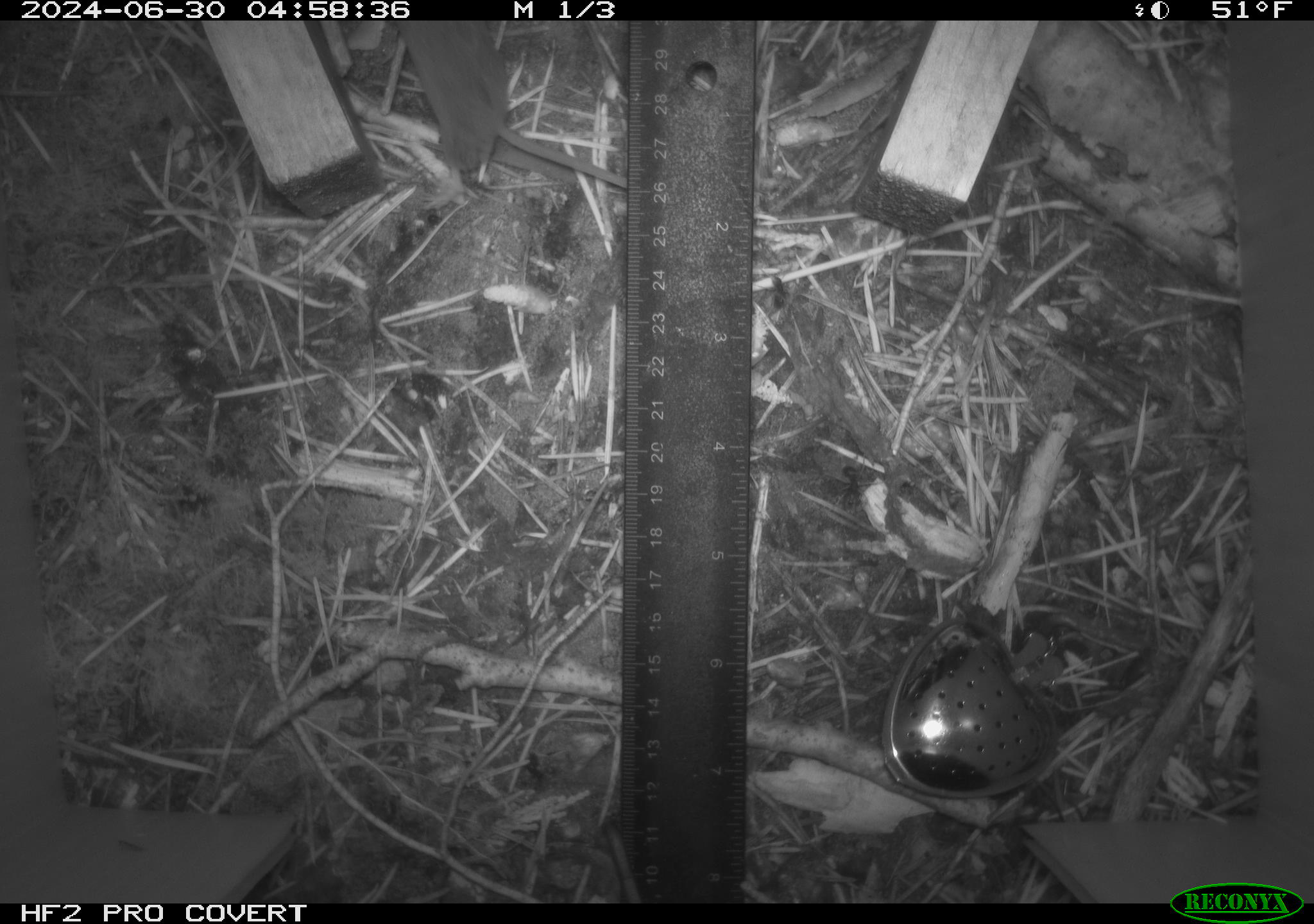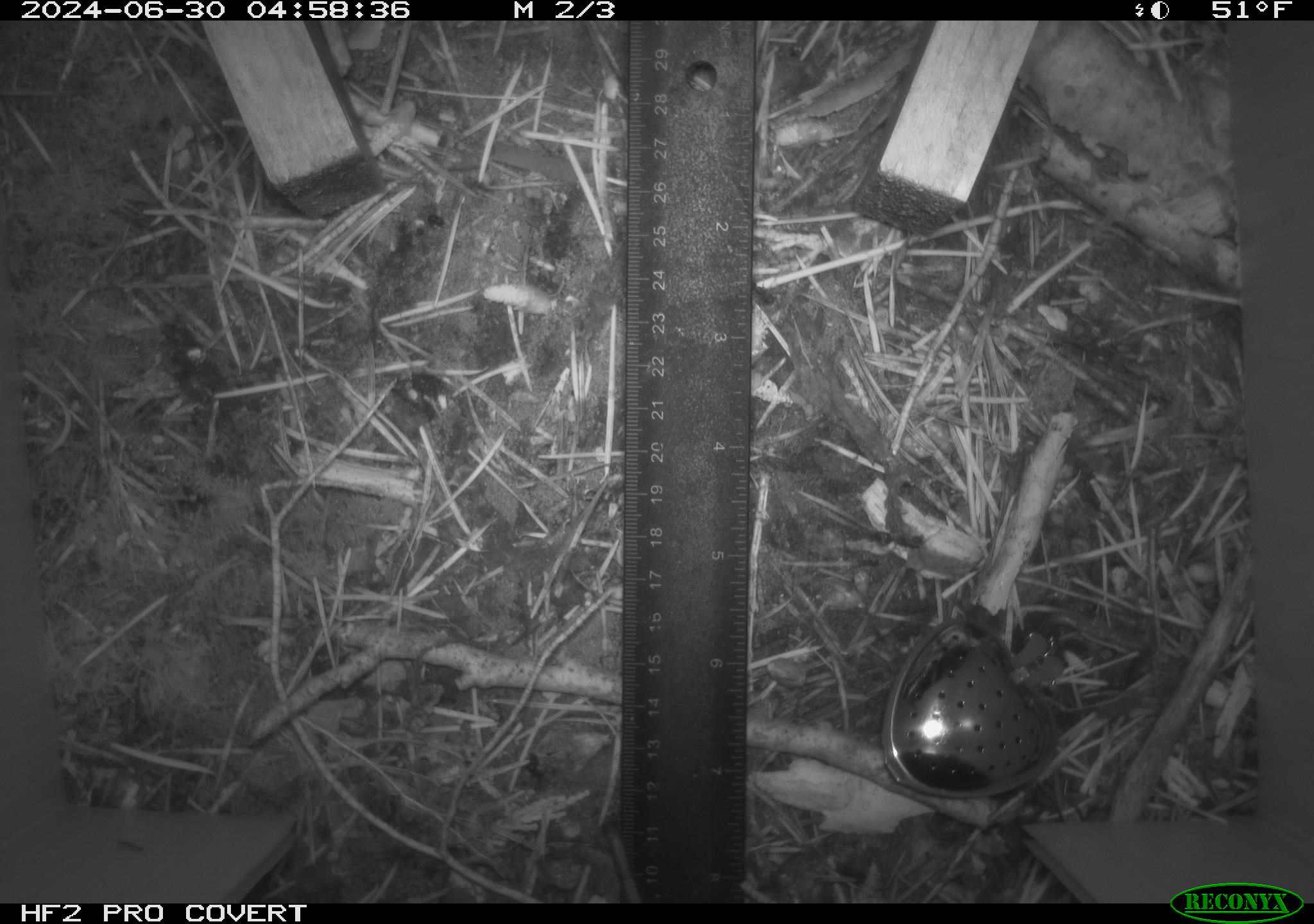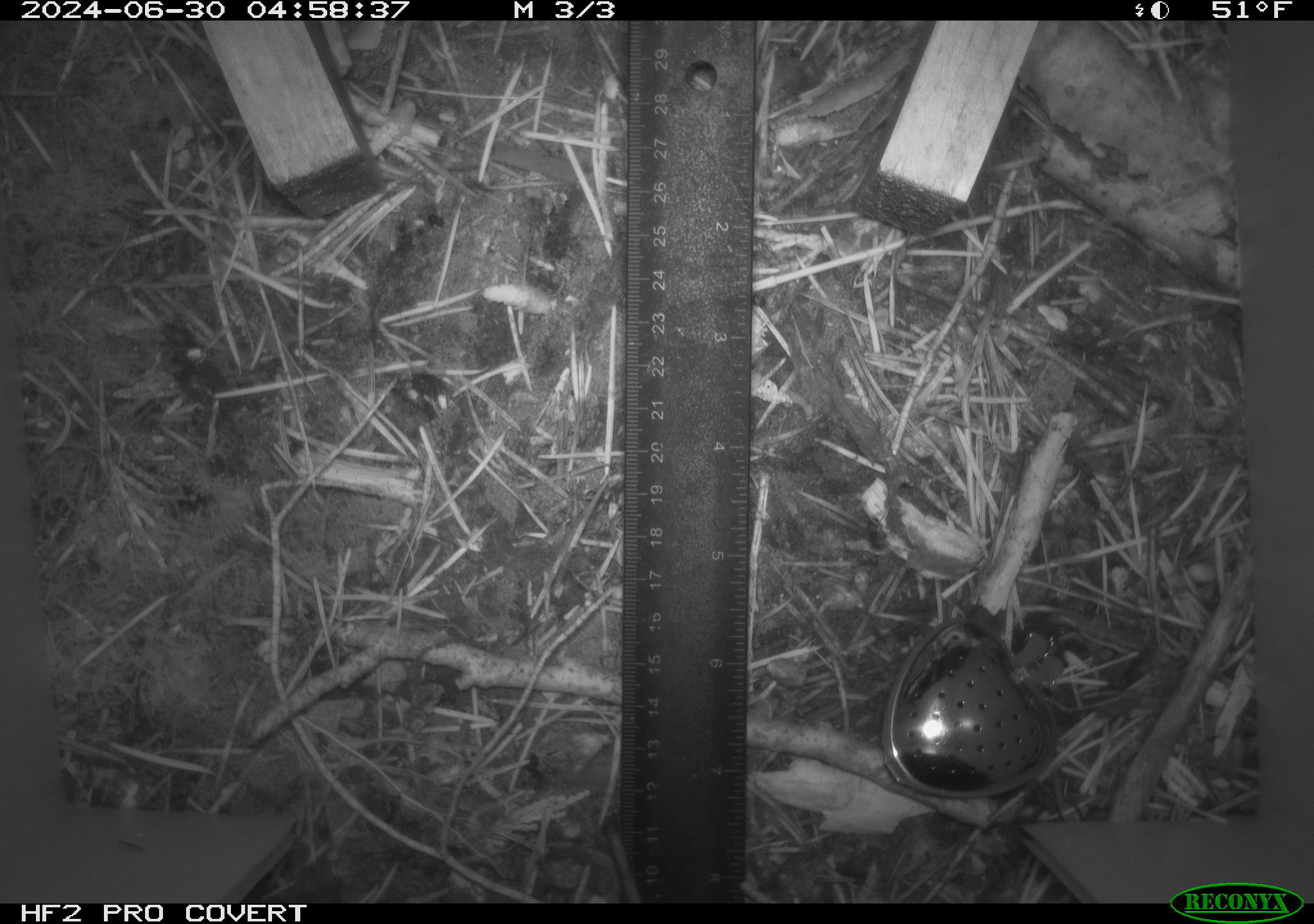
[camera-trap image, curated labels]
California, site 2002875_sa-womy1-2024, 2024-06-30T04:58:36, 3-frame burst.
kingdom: Animalia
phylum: Chordata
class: Mammalia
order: Eulipotyphla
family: Soricidae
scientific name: Soricidae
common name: shrews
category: soricidae family